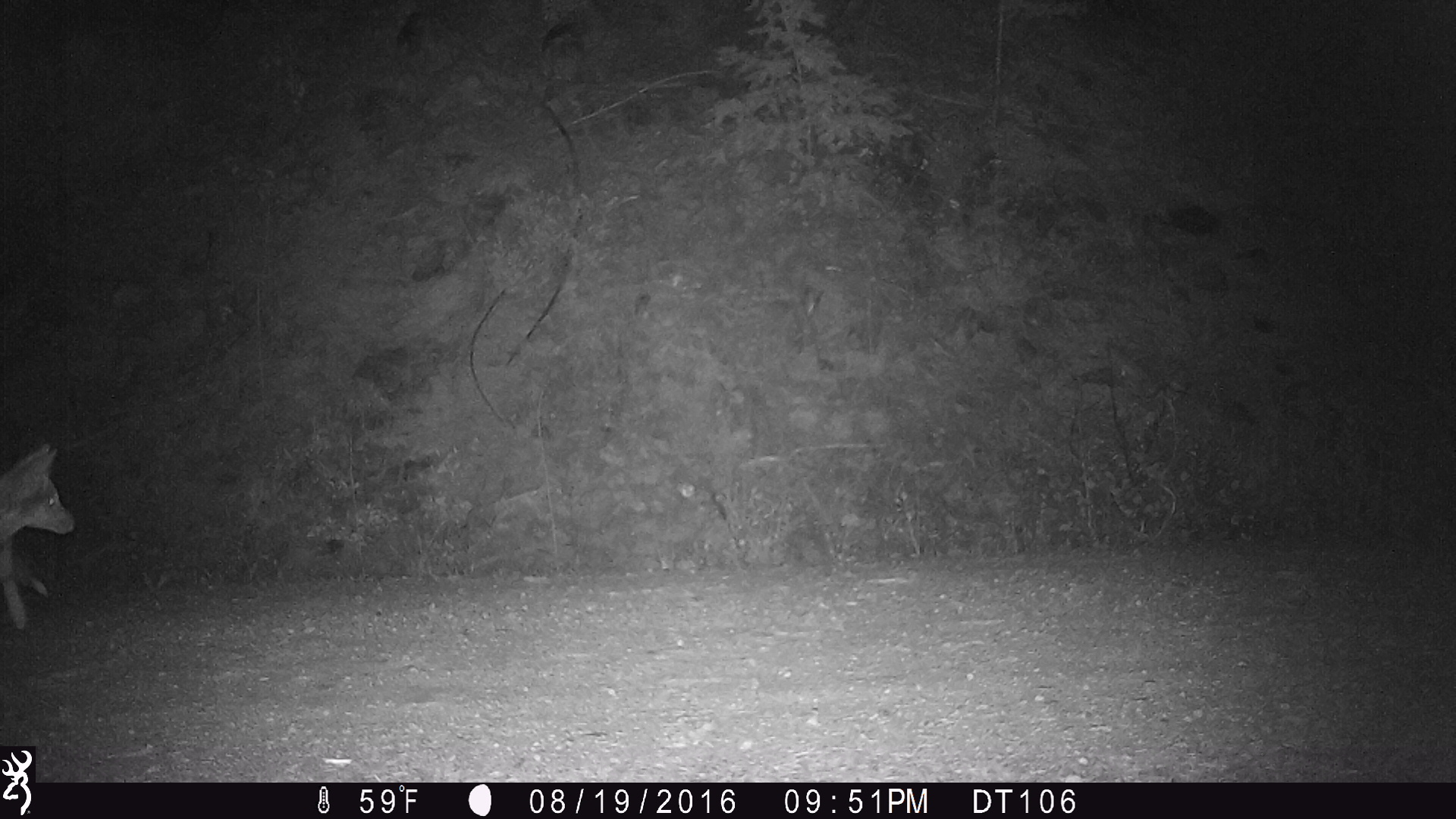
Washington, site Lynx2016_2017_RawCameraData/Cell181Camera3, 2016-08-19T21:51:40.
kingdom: Animalia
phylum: Chordata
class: Mammalia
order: Carnivora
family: Canidae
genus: Canis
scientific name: Canis latrans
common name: coyote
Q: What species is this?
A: Canis latrans (coyote).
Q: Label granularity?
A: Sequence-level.